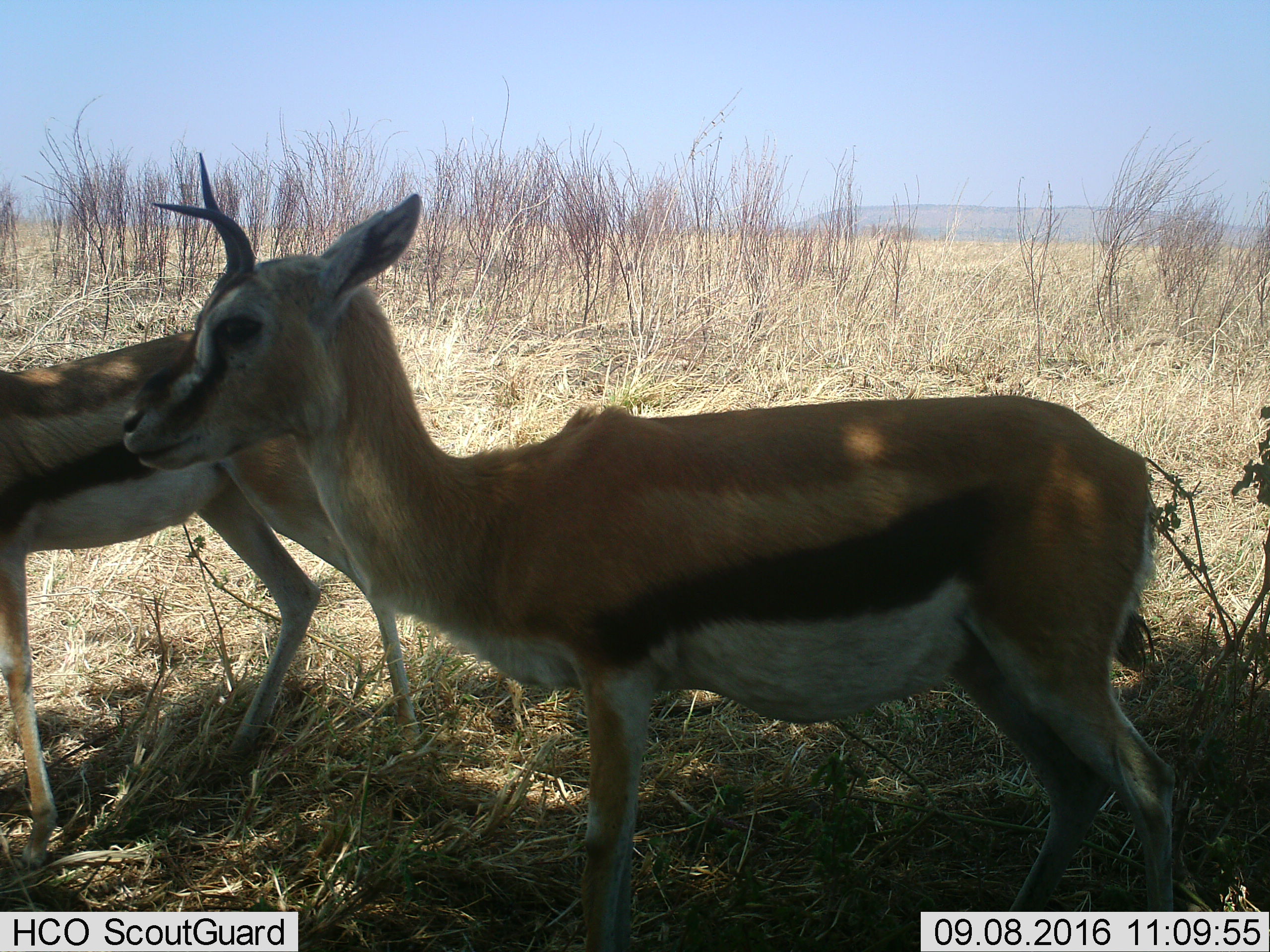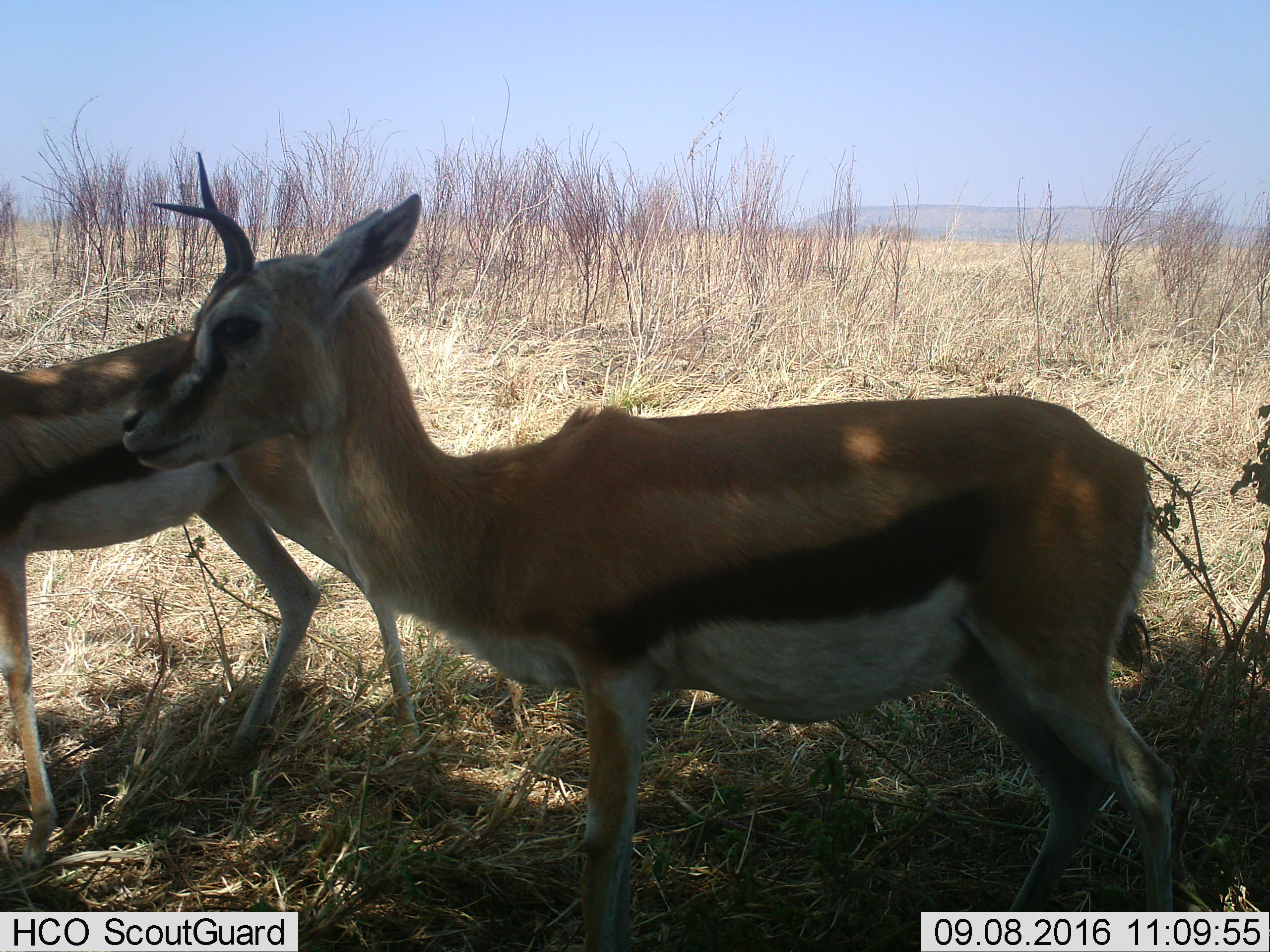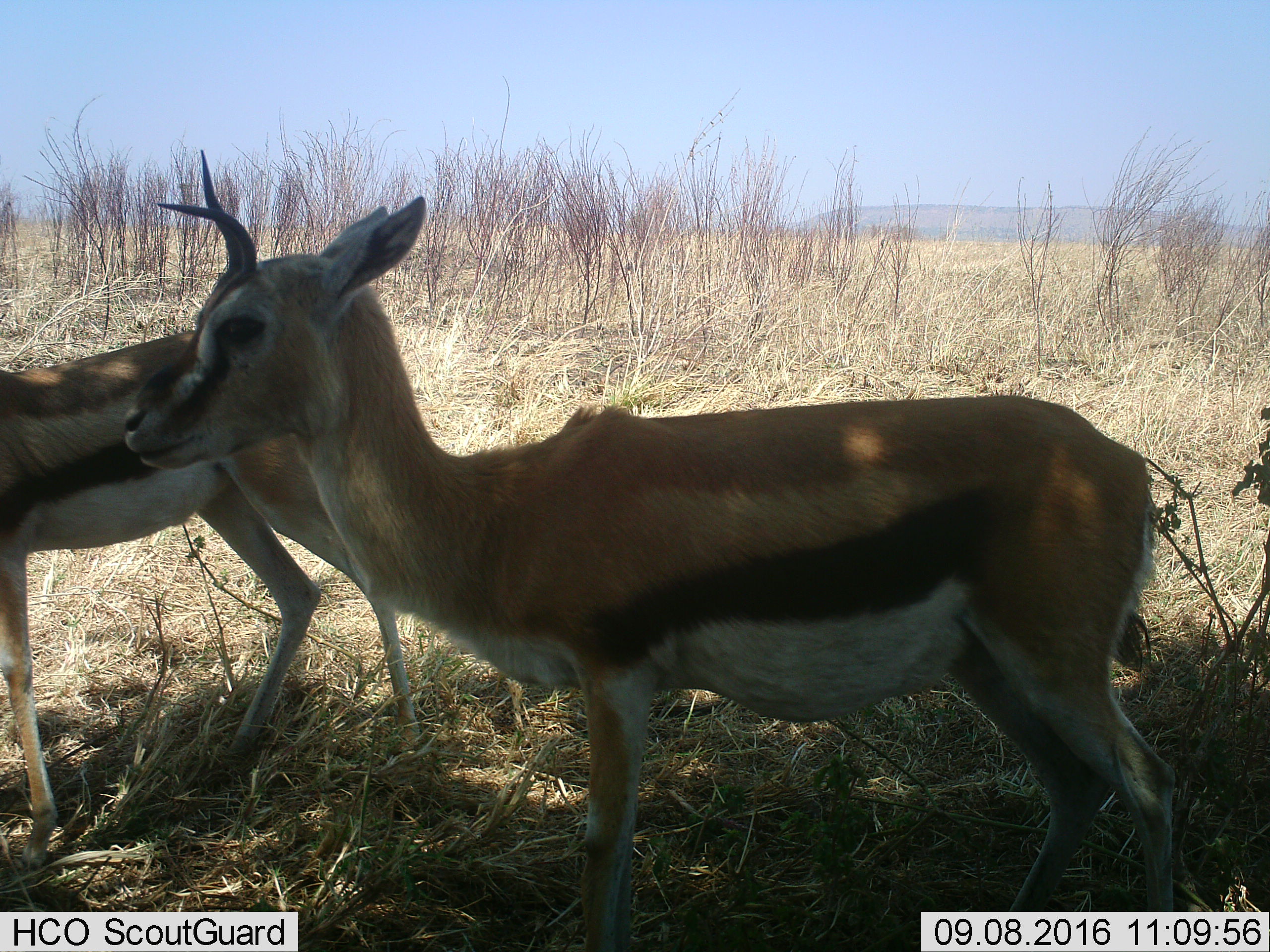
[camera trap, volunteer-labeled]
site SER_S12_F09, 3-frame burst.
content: unidentified animal